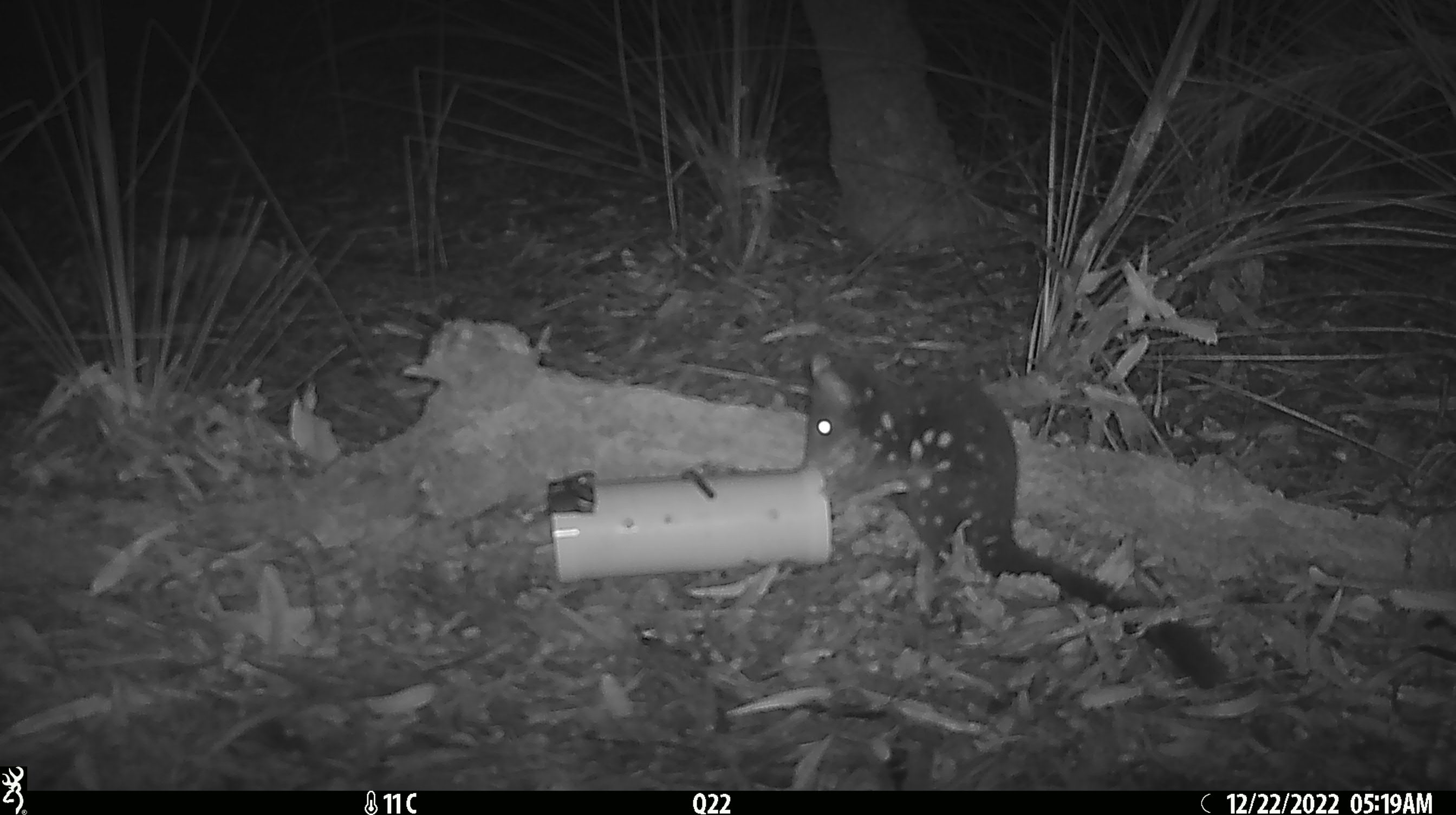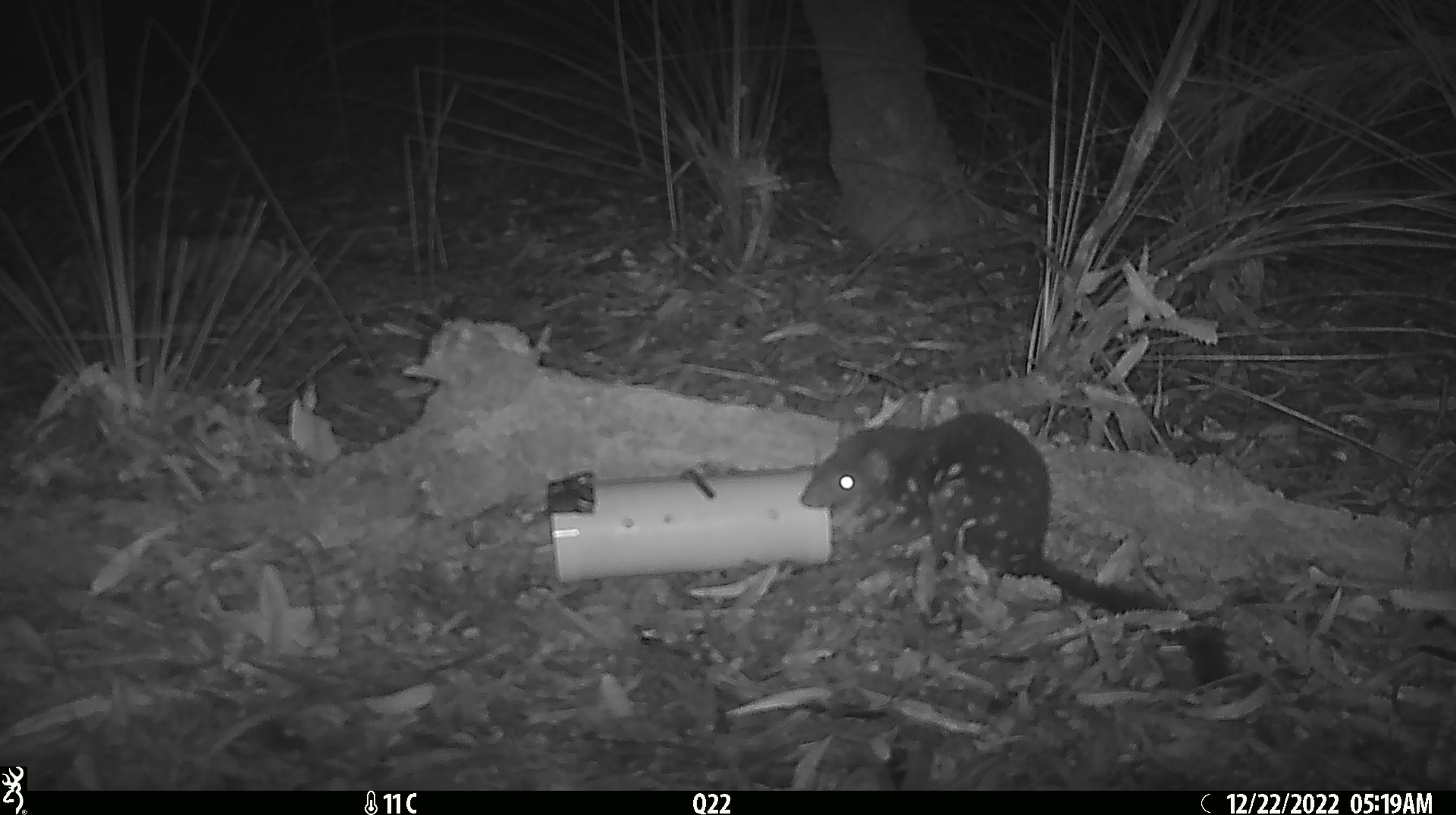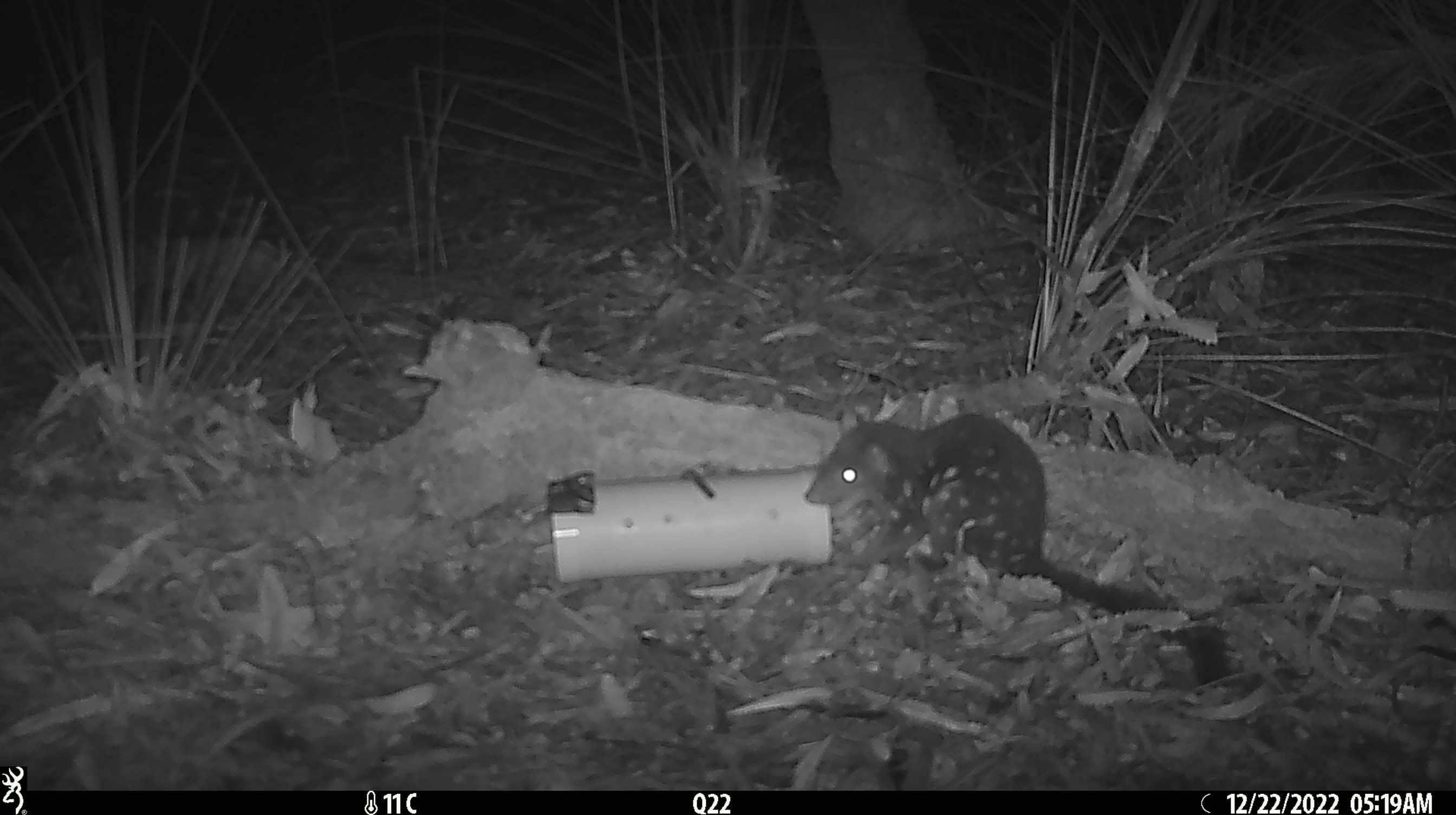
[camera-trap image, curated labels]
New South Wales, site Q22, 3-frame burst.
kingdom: Animalia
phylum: Chordata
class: Mammalia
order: Dasyuromorphia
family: Dasyuridae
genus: Dasyurus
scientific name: Dasyurus maculatus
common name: spotted-tailed quoll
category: quoll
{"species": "quoll (spotted-tailed quoll) (Dasyurus maculatus)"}